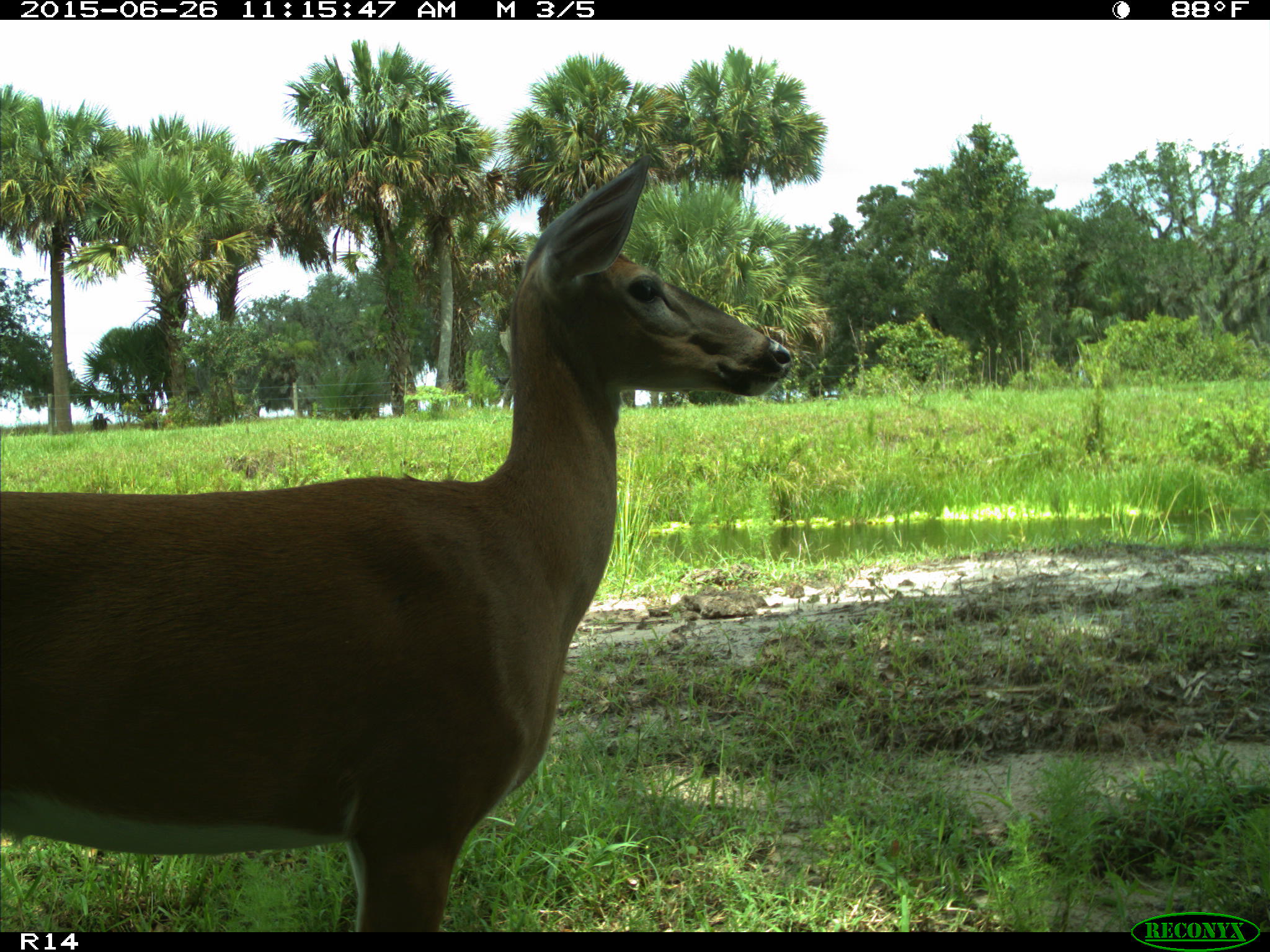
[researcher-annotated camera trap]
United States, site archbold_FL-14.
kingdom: Animalia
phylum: Chordata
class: Mammalia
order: Artiodactyla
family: Cervidae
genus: Odocoileus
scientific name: Odocoileus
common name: deer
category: unidentified deer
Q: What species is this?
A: Unidentified deer (deer) (Odocoileus).